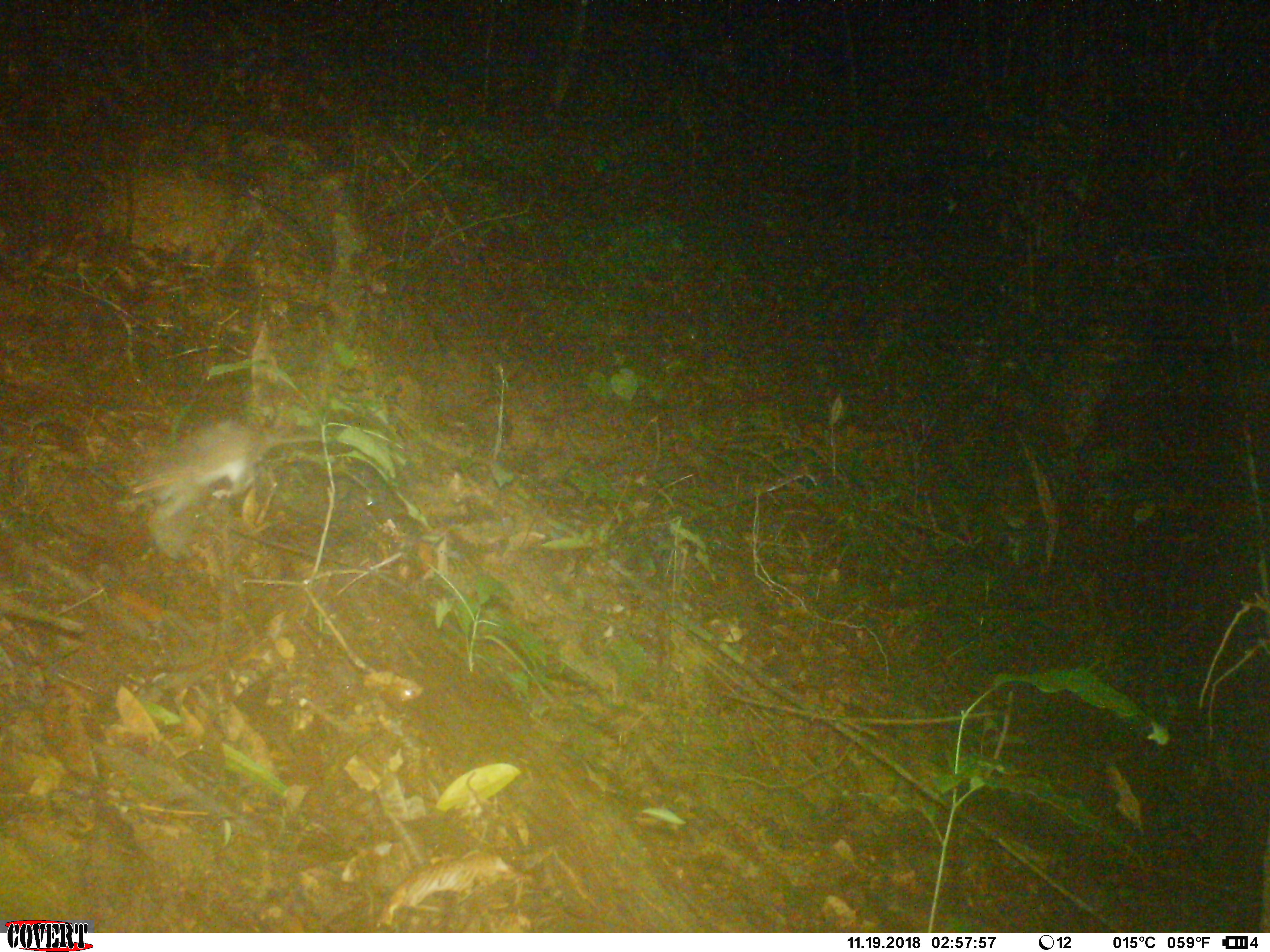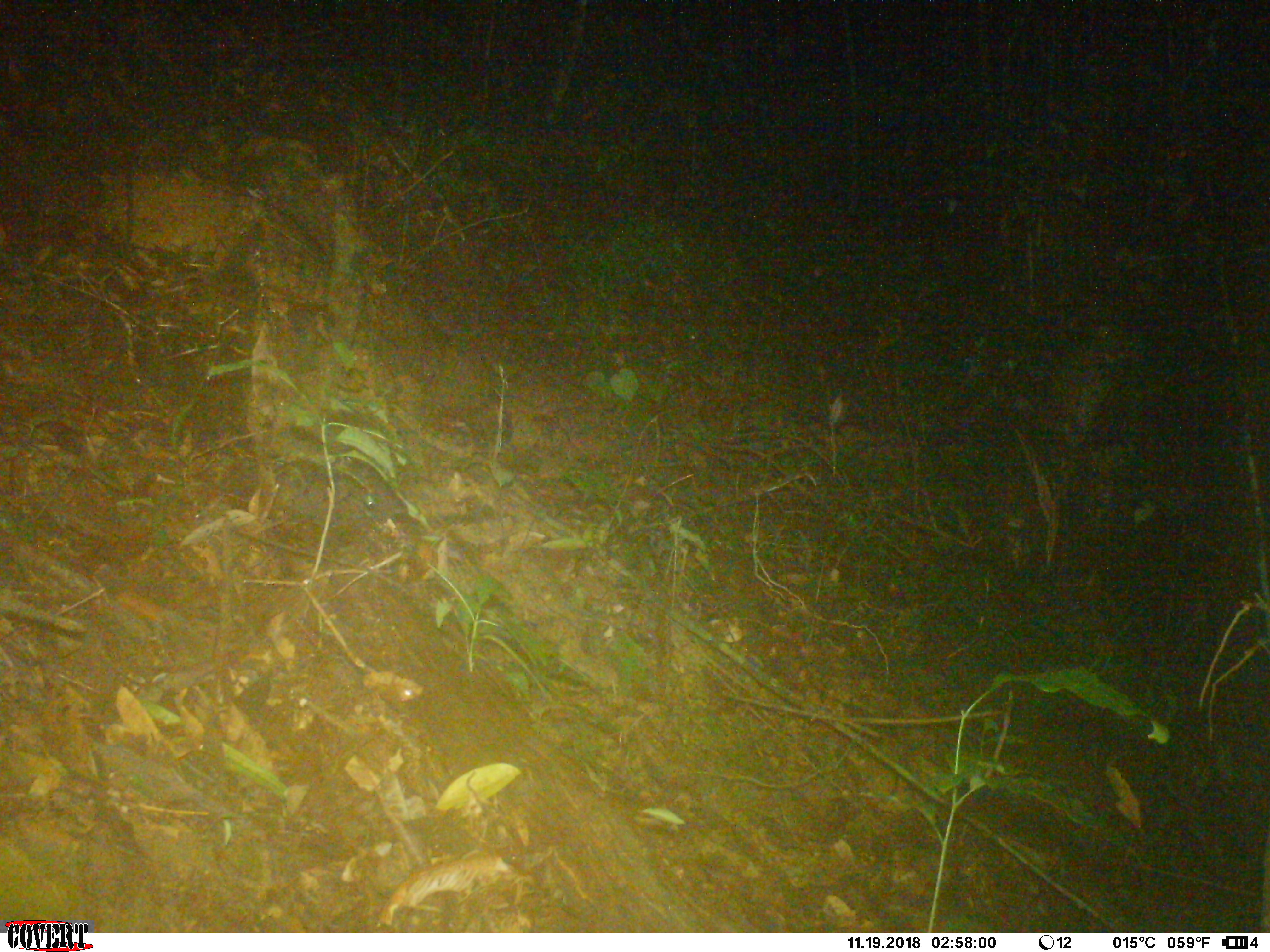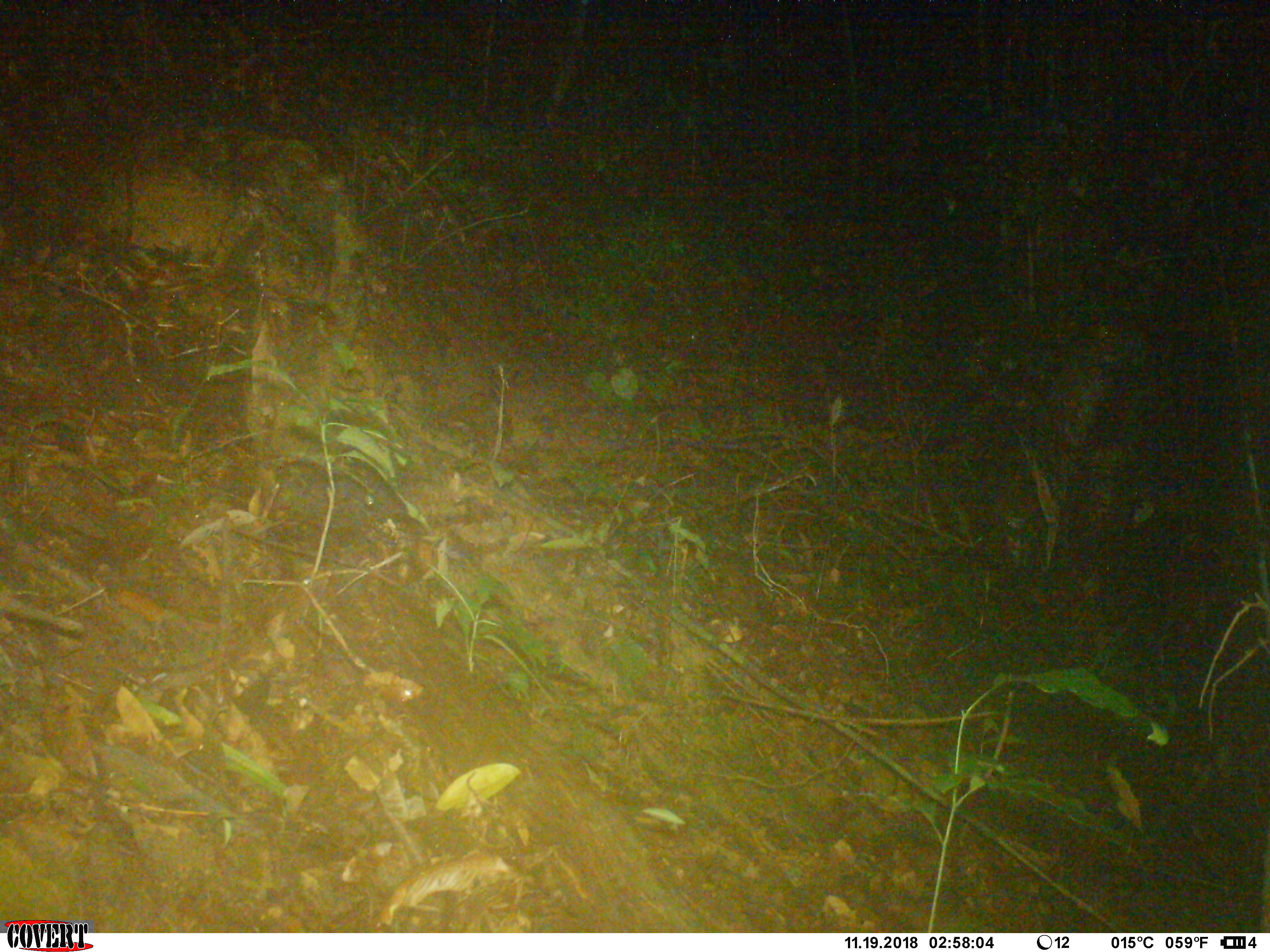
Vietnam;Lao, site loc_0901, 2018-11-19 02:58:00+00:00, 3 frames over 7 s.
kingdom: Animalia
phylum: Chordata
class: Mammalia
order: Rodentia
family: Muridae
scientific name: Muridae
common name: old-world mice and rats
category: unidentified murid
Unidentified murid (old-world mice and rats) (Muridae). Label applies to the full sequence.